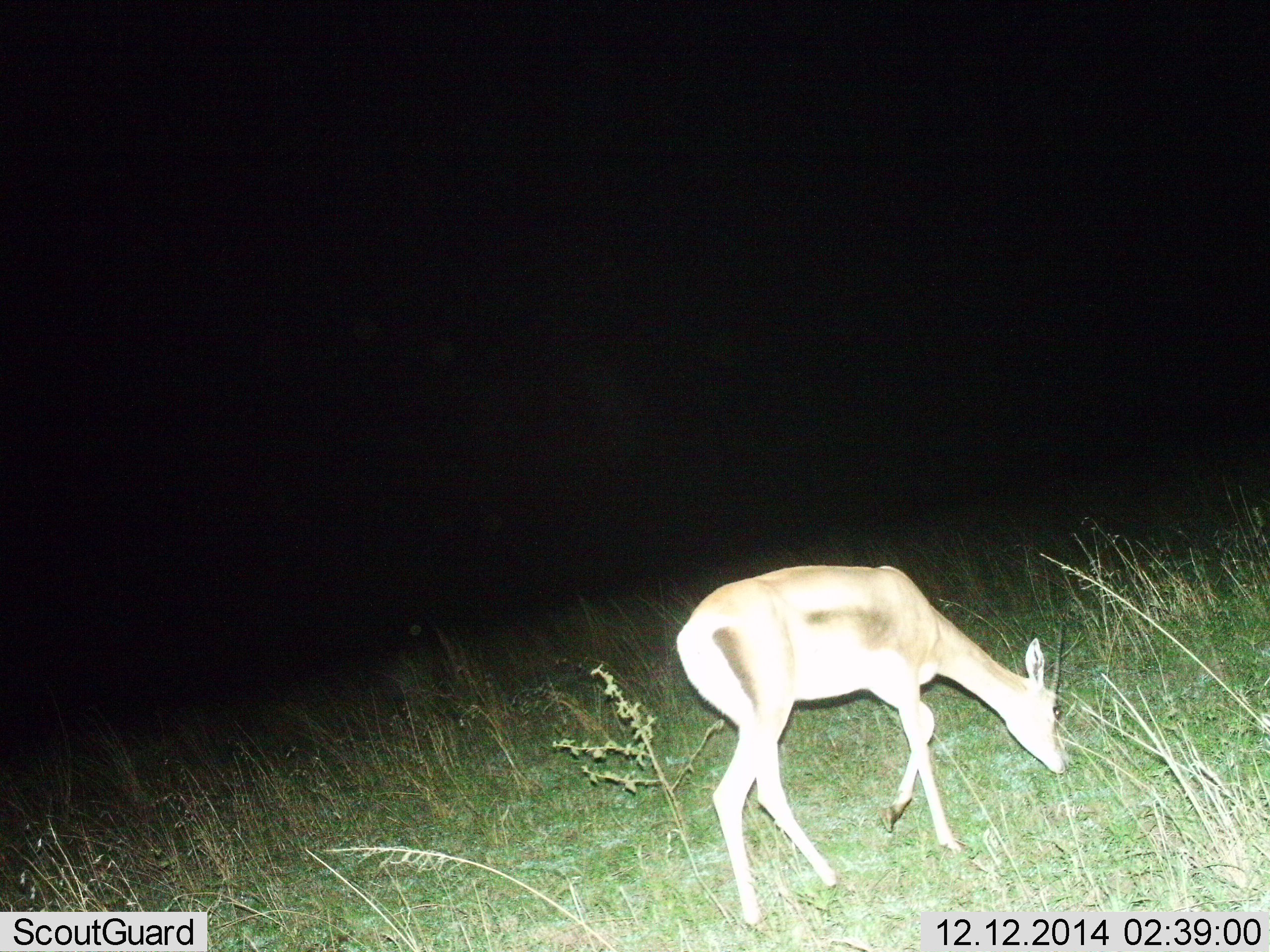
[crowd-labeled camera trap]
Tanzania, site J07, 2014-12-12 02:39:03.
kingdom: Animalia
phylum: Chordata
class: Mammalia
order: Artiodactyla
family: Bovidae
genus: Eudorcas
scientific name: Eudorcas thomsonii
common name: thomson's gazelle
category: gazellethomsons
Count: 1.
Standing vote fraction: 20%.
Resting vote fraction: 0%.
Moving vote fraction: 20%.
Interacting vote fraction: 0%.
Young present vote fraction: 0%.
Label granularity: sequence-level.